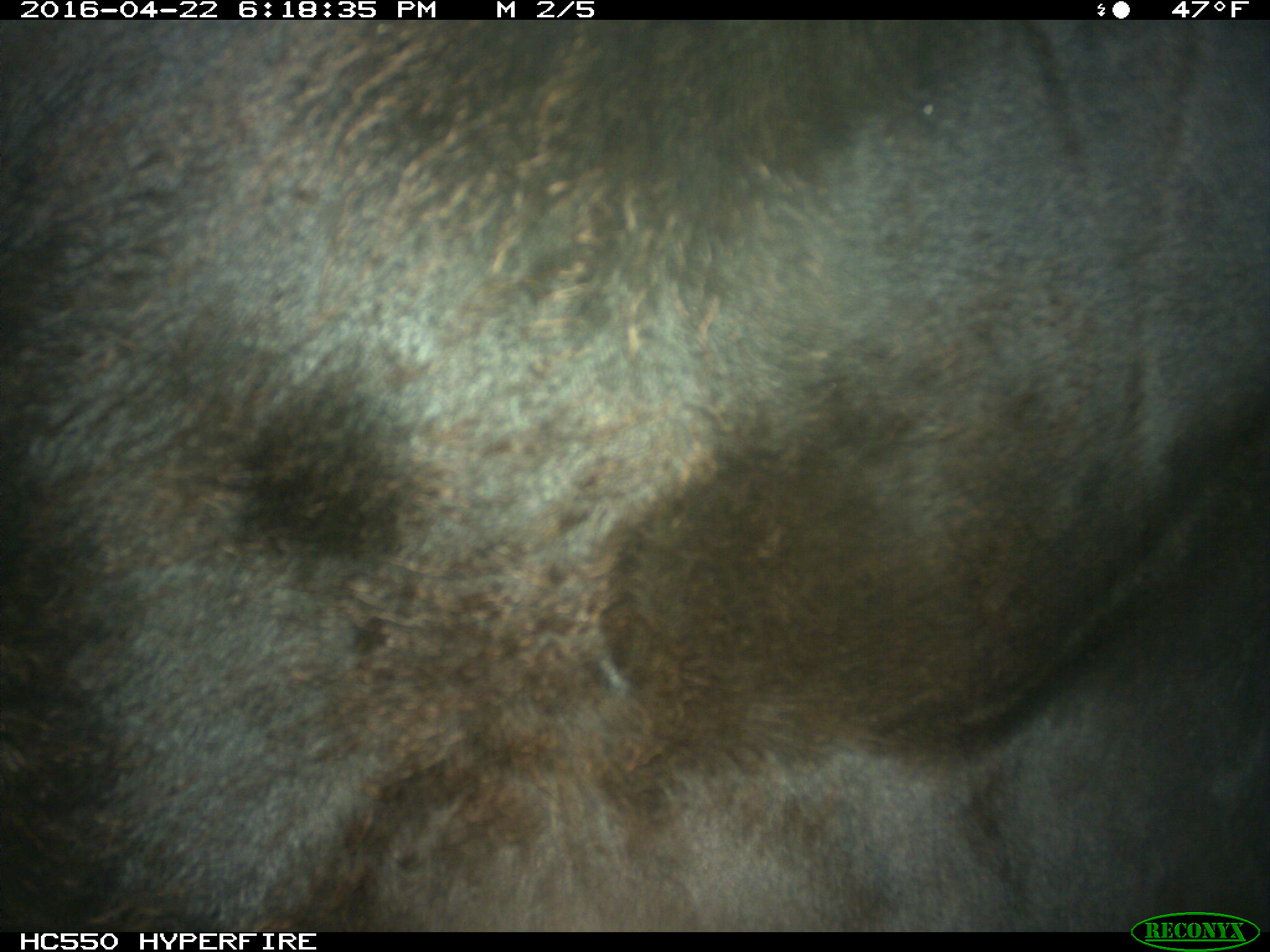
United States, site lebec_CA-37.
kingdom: Animalia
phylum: Chordata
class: Mammalia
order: Artiodactyla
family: Bovidae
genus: Bos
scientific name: Bos taurus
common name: domestic cow